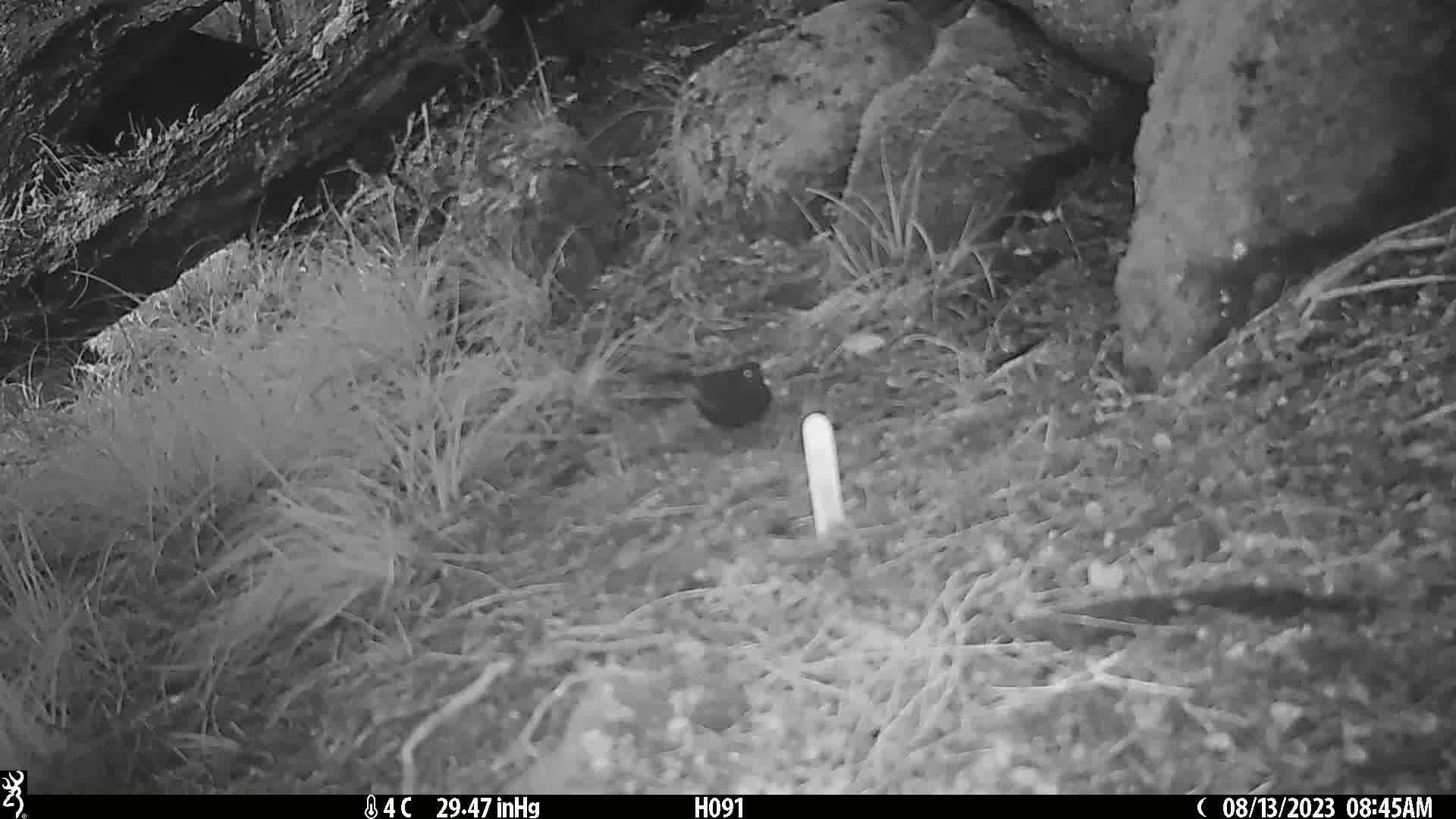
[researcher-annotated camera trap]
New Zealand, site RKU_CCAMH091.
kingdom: Animalia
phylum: Chordata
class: Aves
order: Passeriformes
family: Turdidae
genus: Turdus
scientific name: Turdus merula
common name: eurasian blackbird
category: blackbird